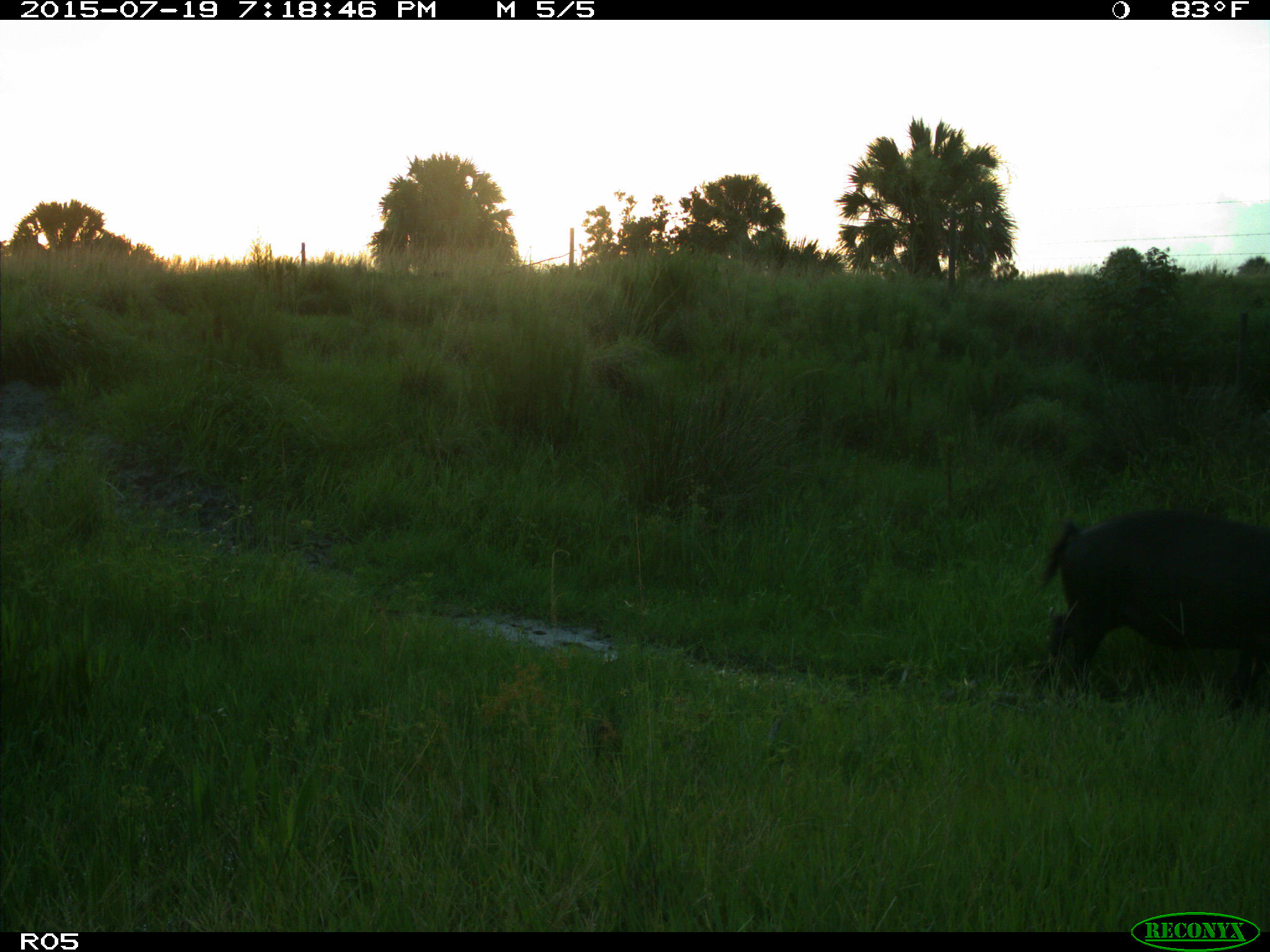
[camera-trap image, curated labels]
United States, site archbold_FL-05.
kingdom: Animalia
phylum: Chordata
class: Mammalia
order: Artiodactyla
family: Suidae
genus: Sus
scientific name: Sus scrofa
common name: wild boar